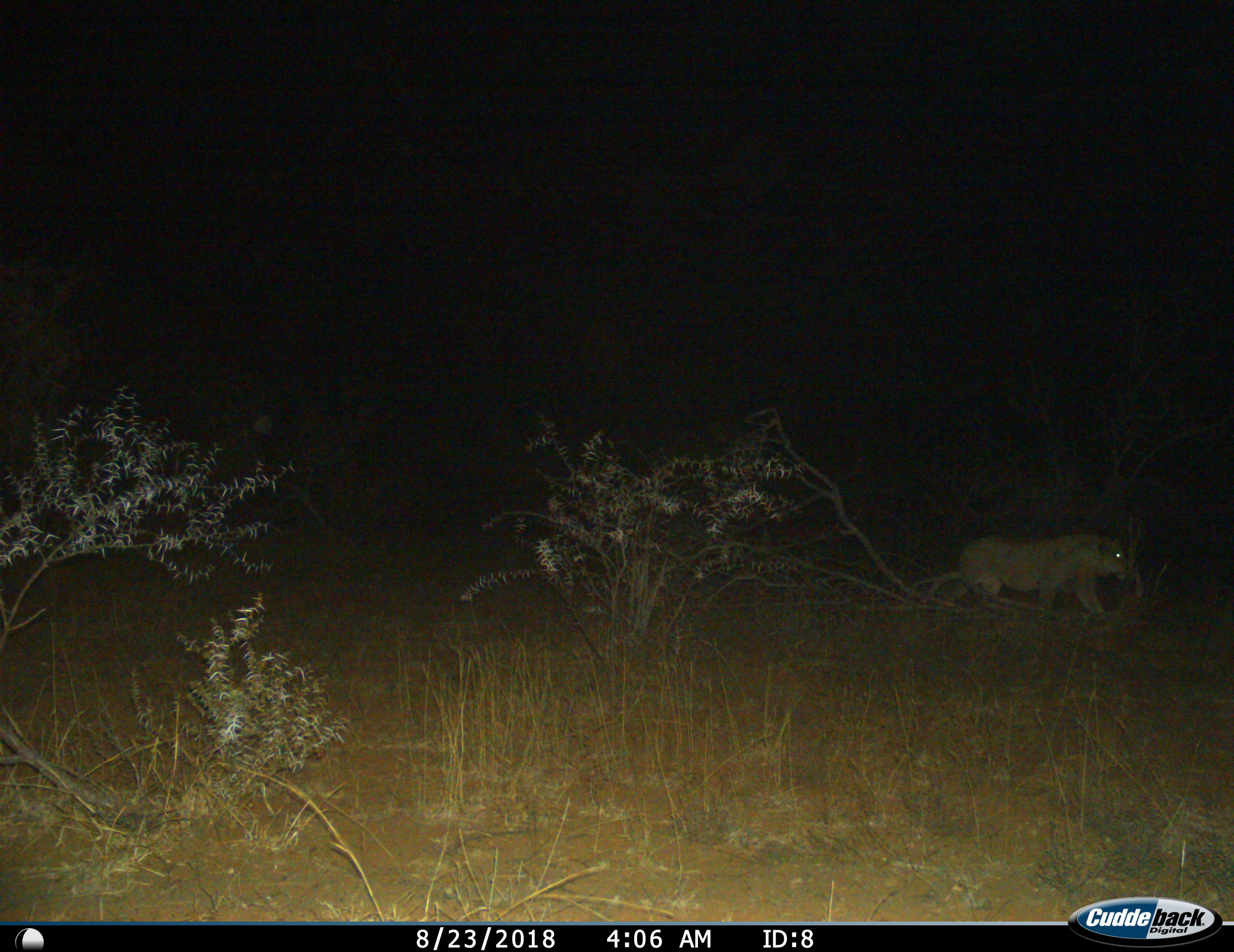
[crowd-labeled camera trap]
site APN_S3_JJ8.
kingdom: Animalia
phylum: Chordata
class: Mammalia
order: Carnivora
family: Felidae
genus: Panthera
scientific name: Panthera leo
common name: lion female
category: lionfemale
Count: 1.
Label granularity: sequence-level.